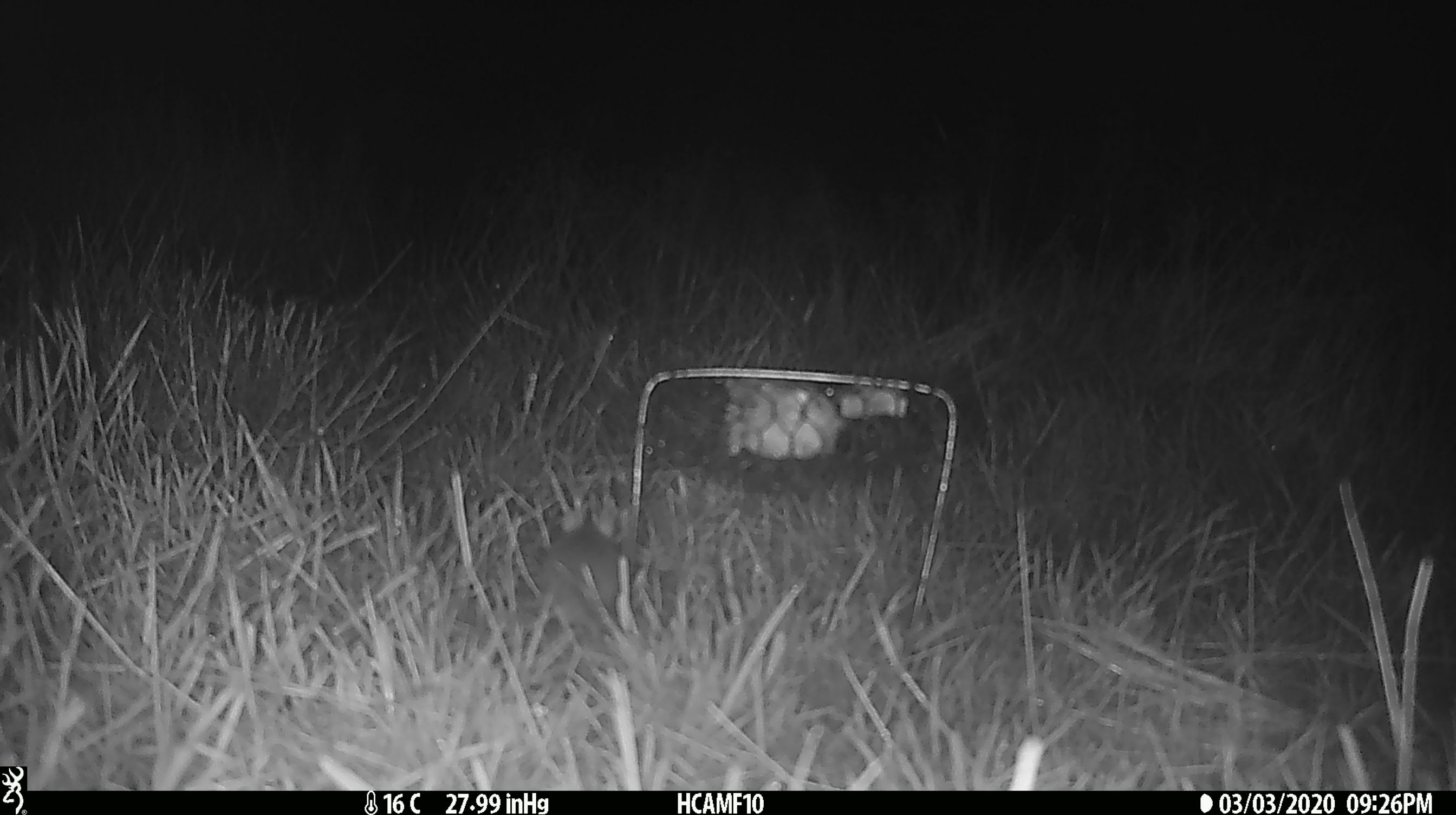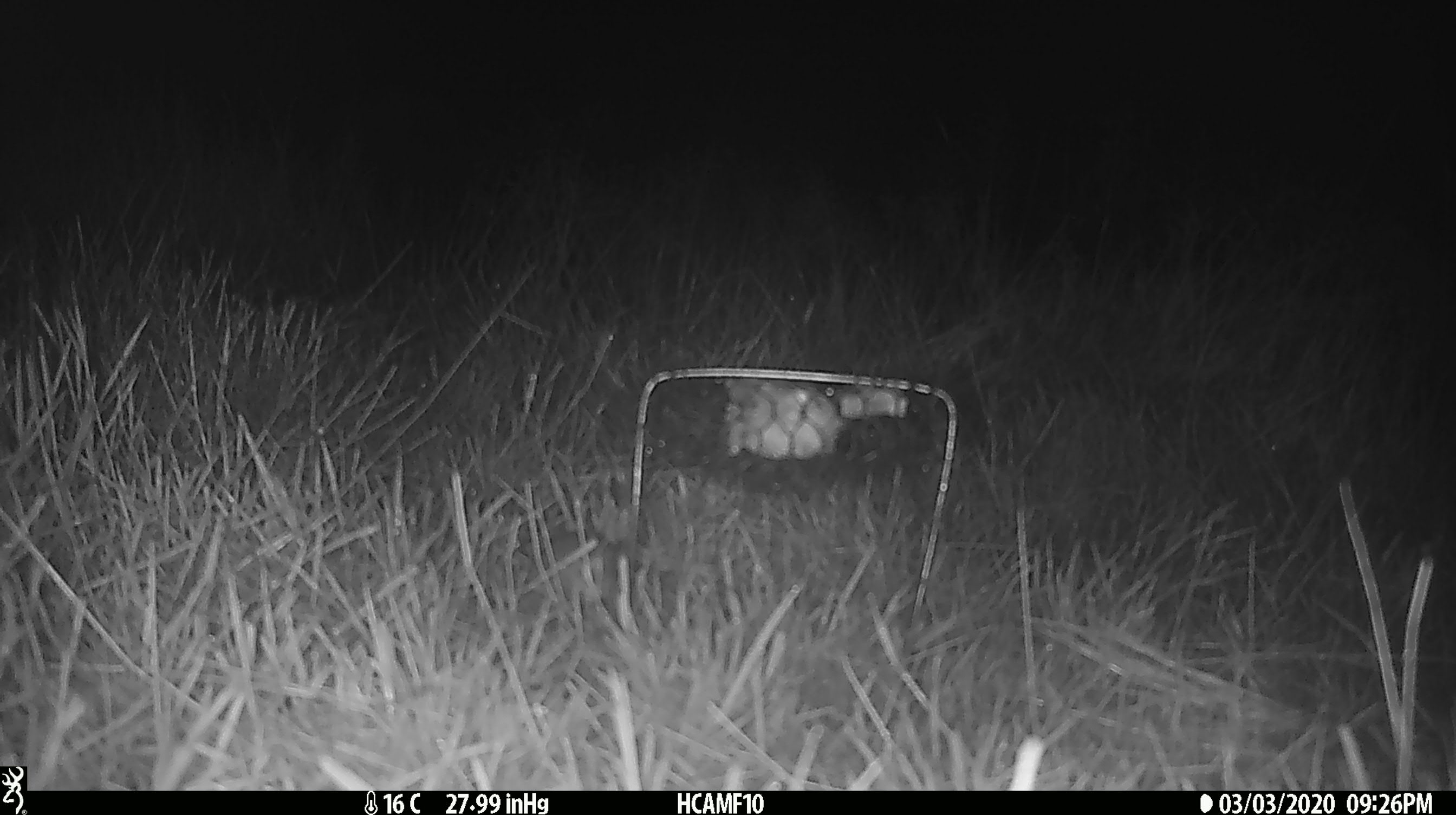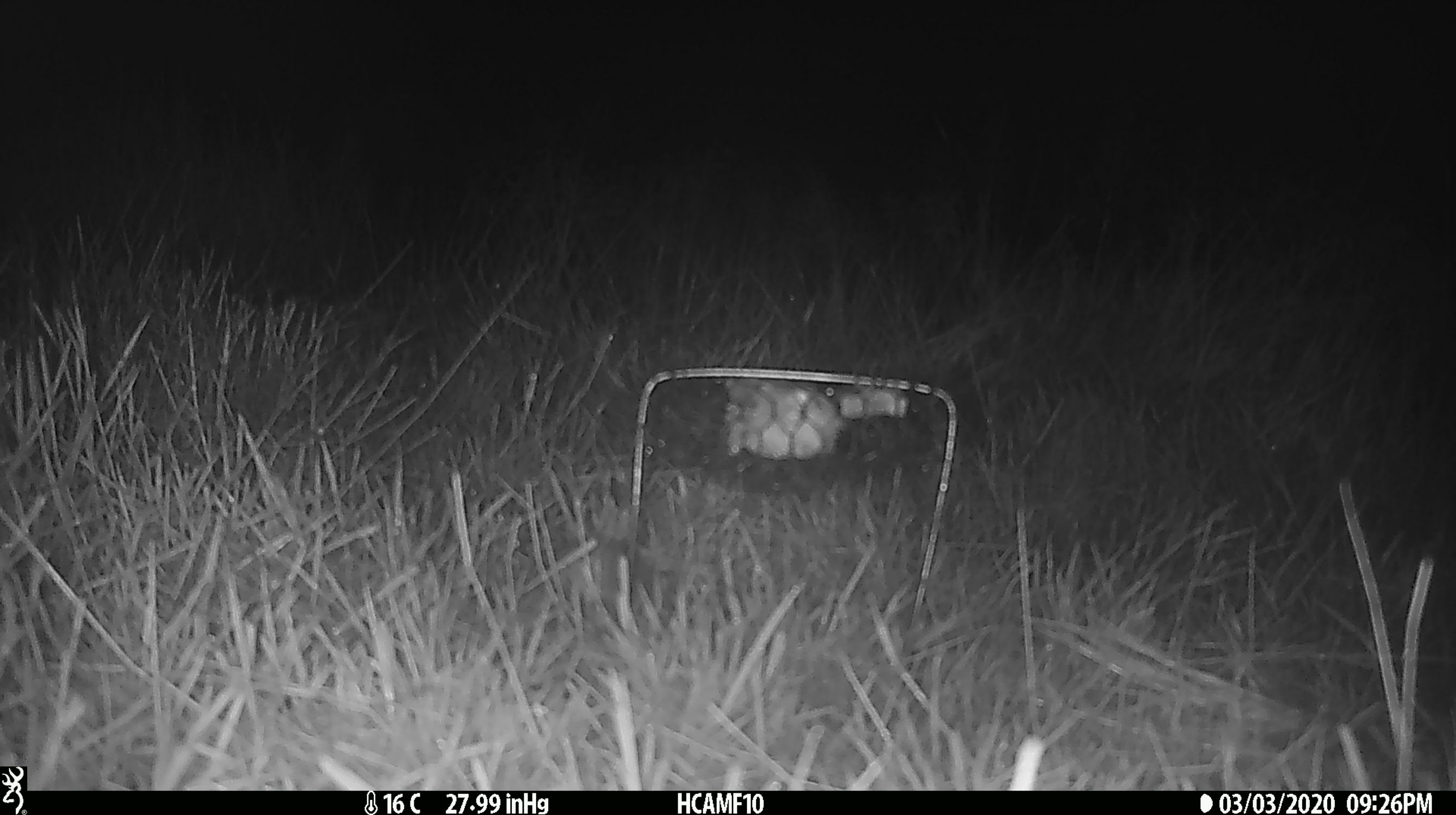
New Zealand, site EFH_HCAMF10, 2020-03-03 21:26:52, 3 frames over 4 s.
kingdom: Animalia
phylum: Chordata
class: Mammalia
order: Rodentia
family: Muridae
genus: Mus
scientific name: Mus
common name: mouse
Mouse (Mus).